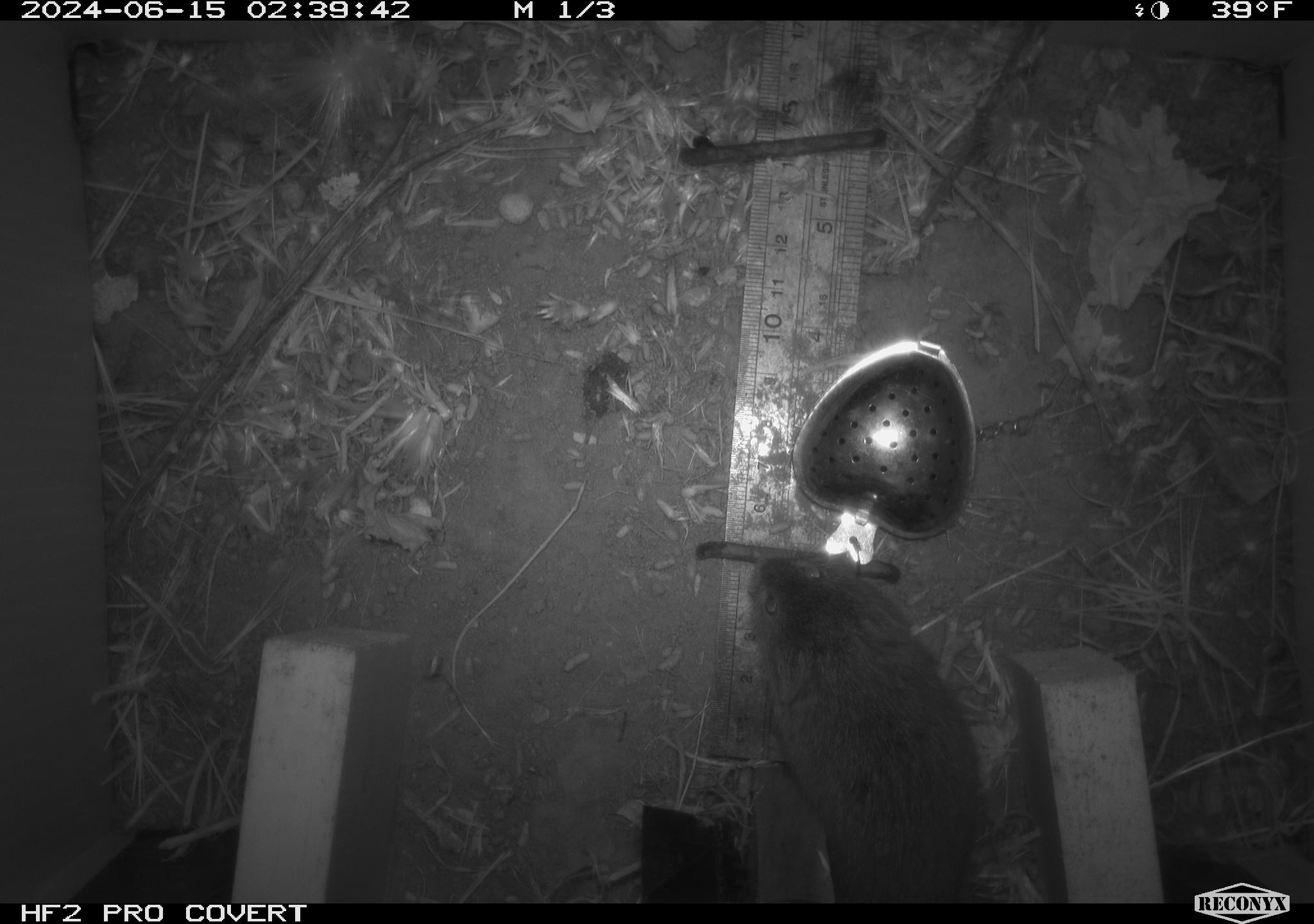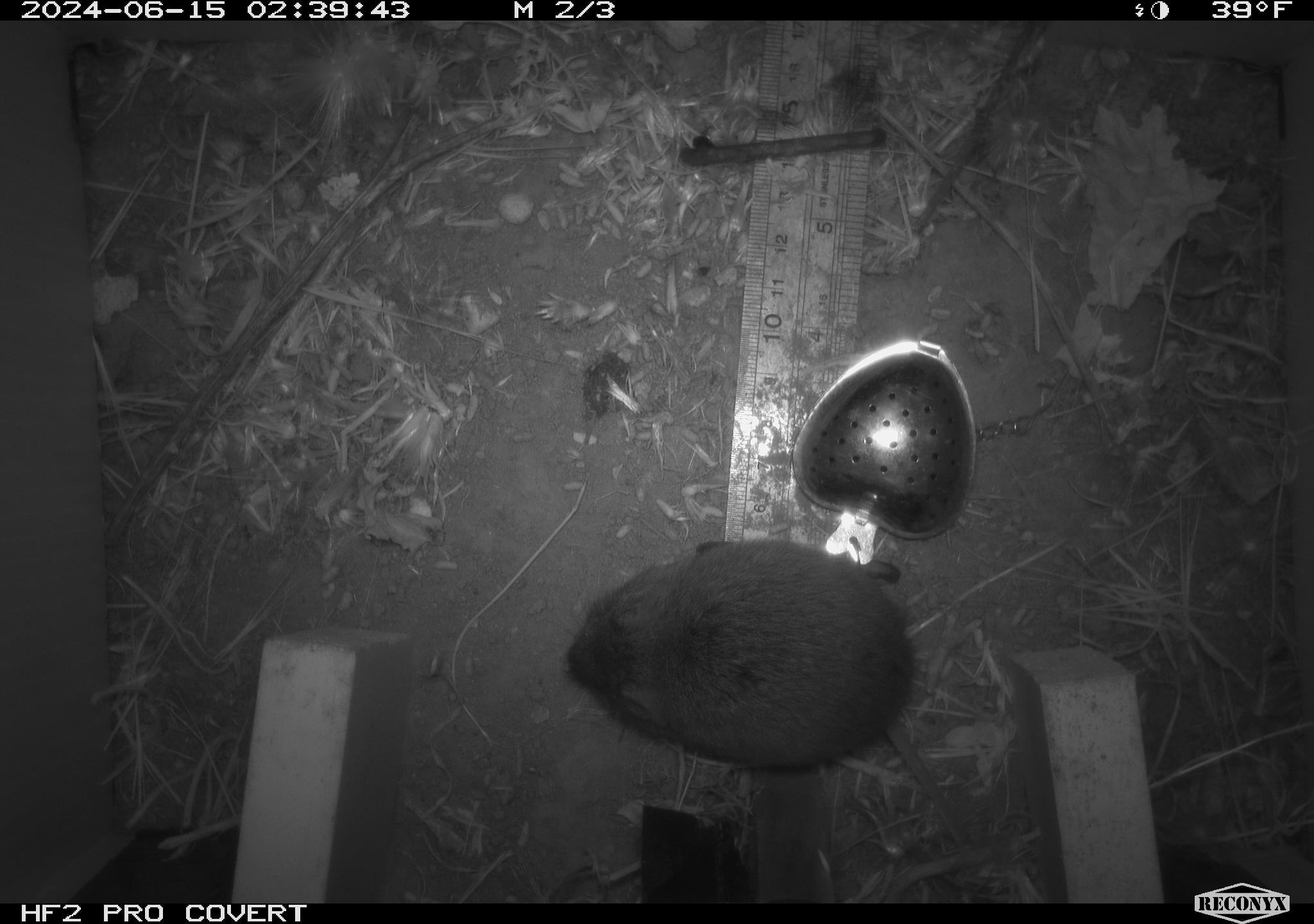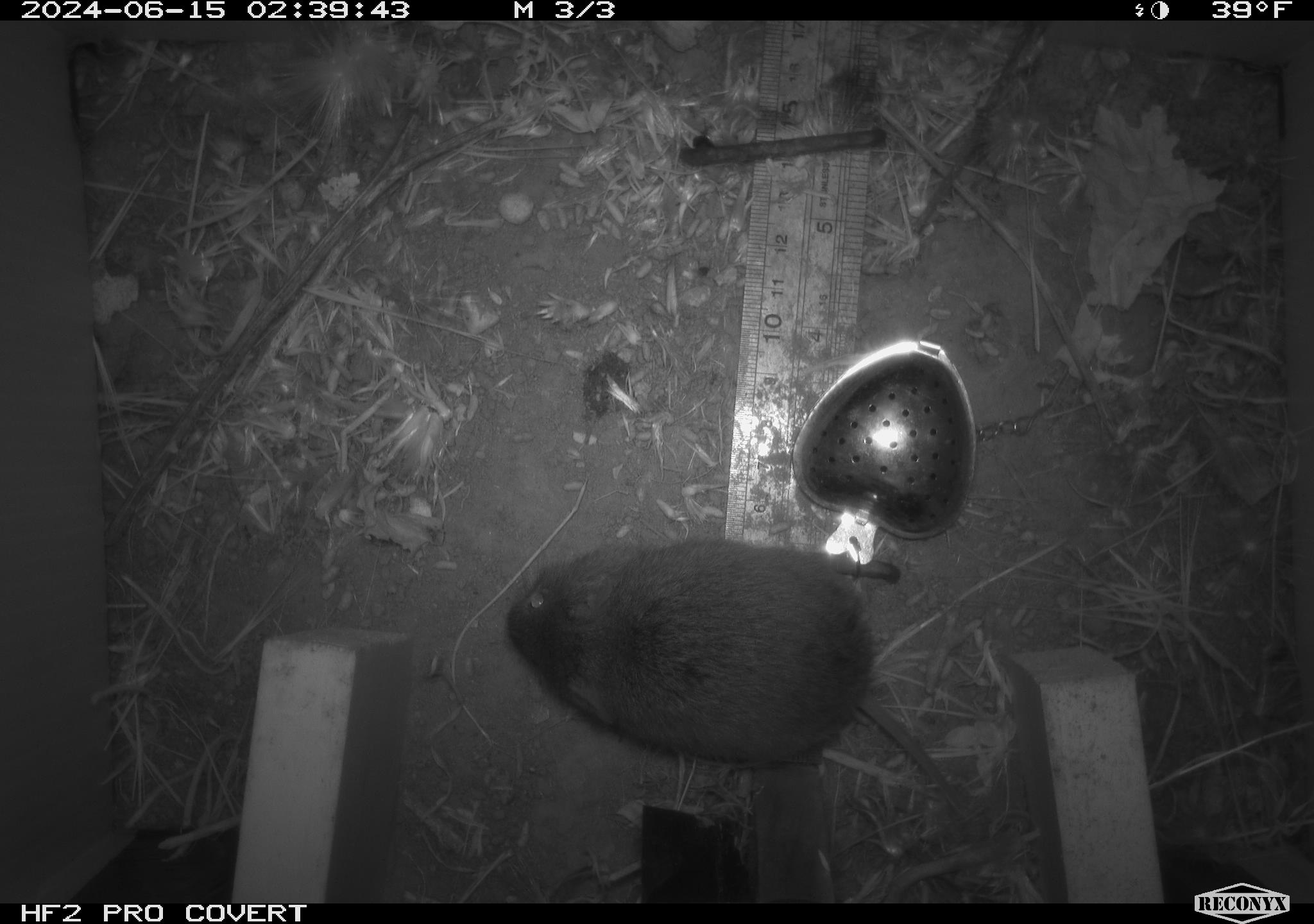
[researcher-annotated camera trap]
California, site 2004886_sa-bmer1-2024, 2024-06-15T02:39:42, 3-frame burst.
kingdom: Animalia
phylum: Chordata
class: Mammalia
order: Rodentia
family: Cricetidae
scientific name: Cricetidae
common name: hamsters, voles, lemmings, and allies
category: cricetidae family